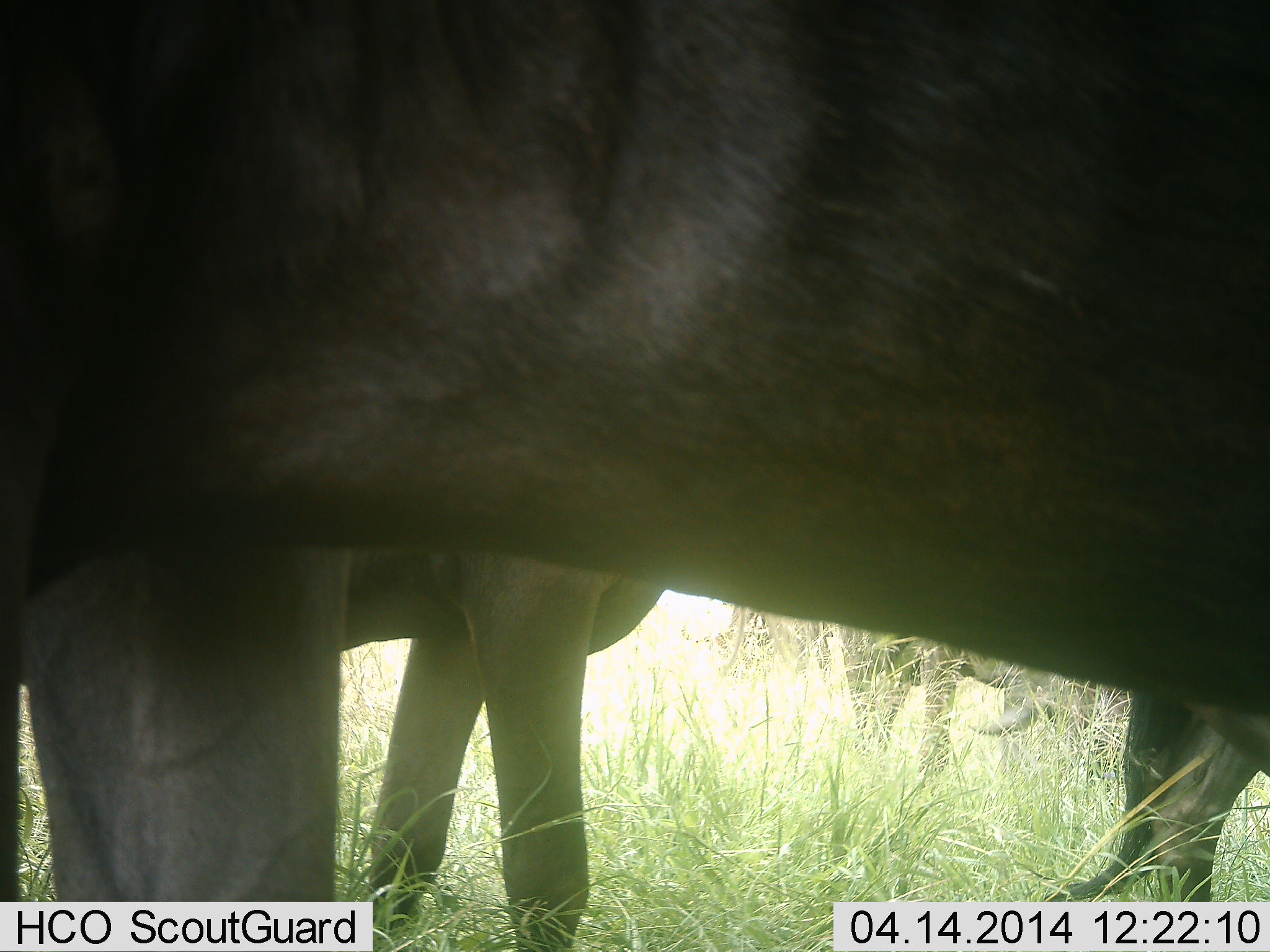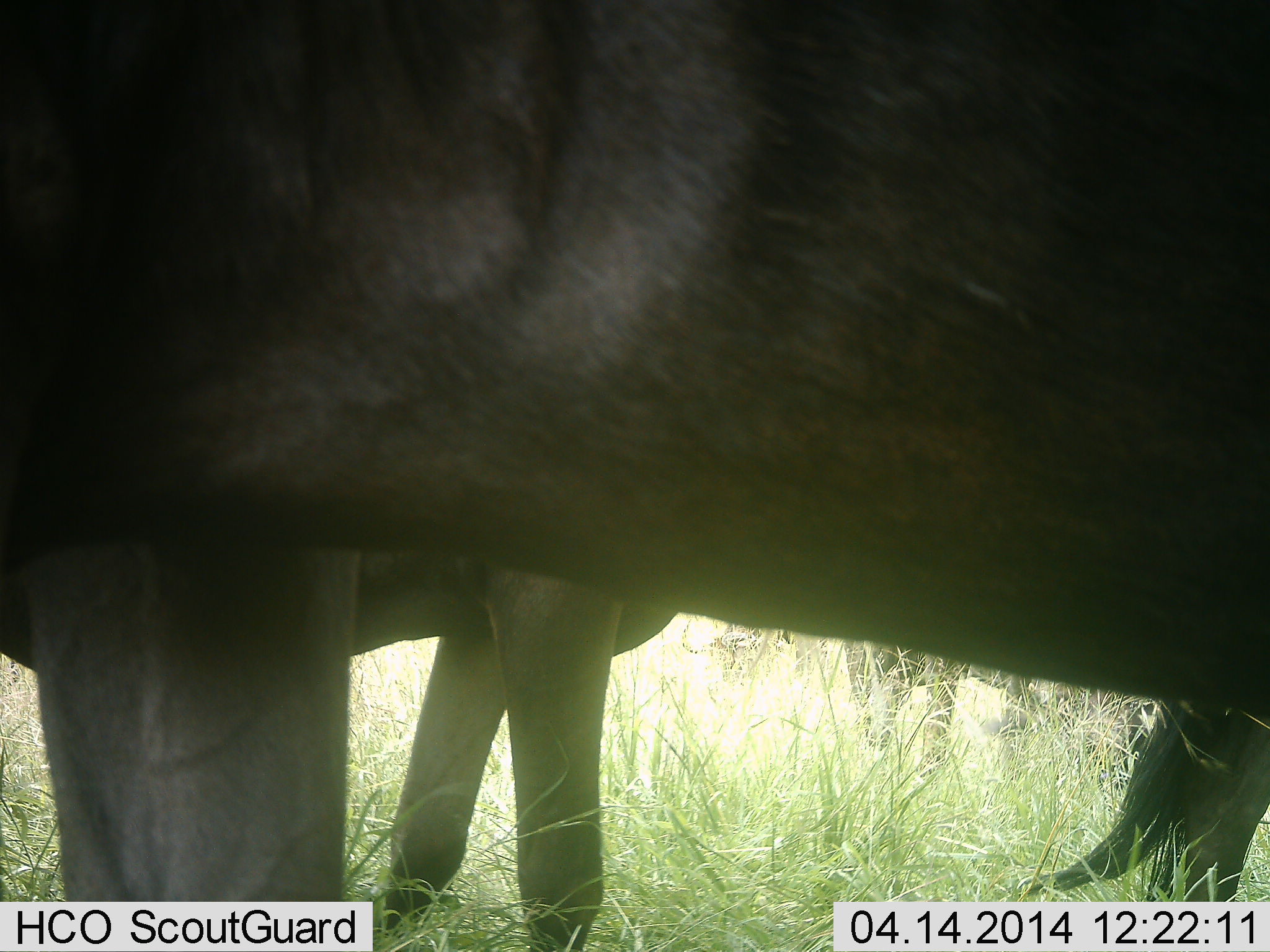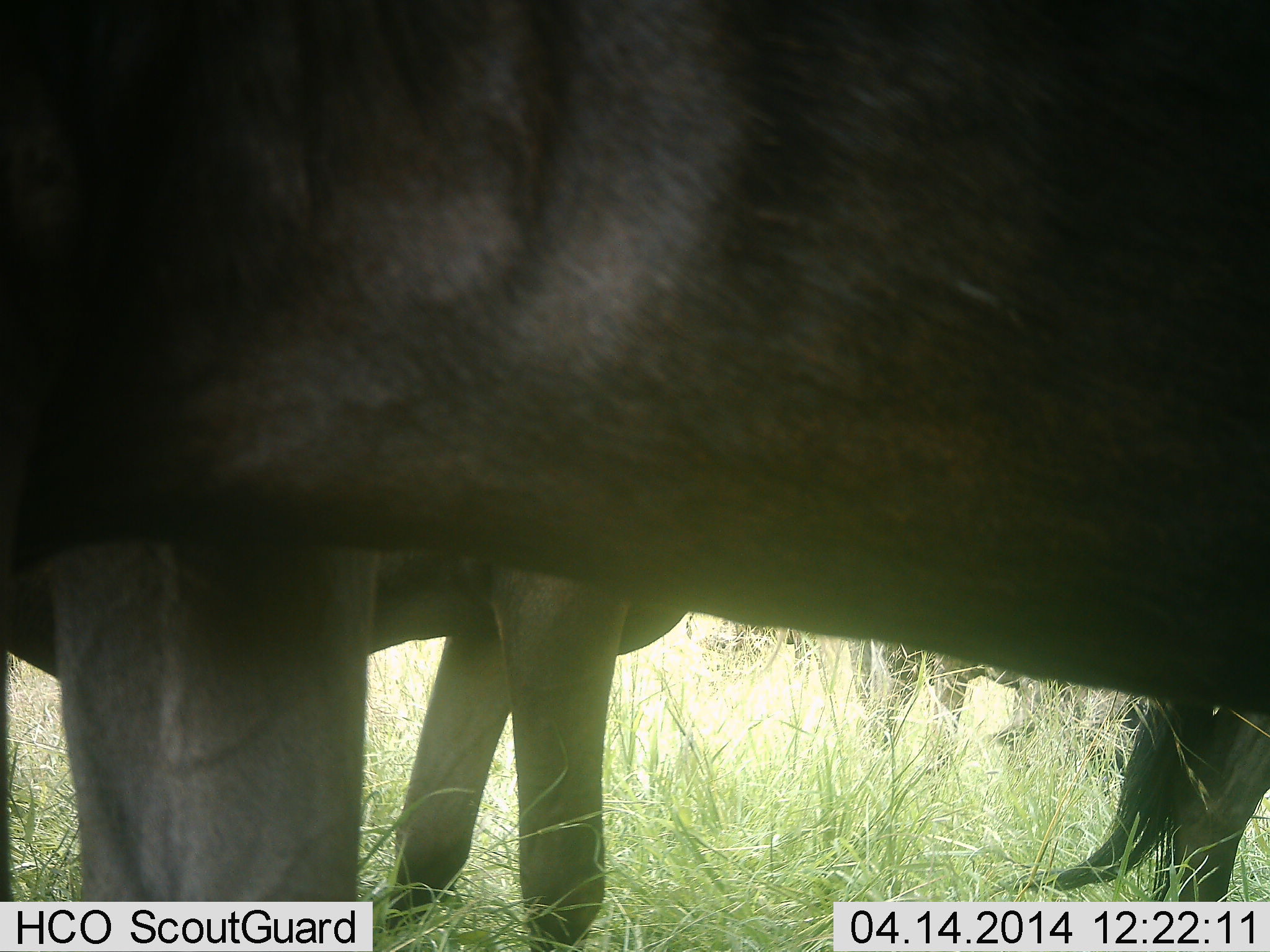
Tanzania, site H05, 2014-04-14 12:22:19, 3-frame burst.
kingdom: Animalia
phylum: Chordata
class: Mammalia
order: Artiodactyla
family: Bovidae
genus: Connochaetes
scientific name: Connochaetes taurinus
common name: blue wildebeest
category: wildebeest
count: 3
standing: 100%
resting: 0%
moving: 0%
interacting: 0%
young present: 0%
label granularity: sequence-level